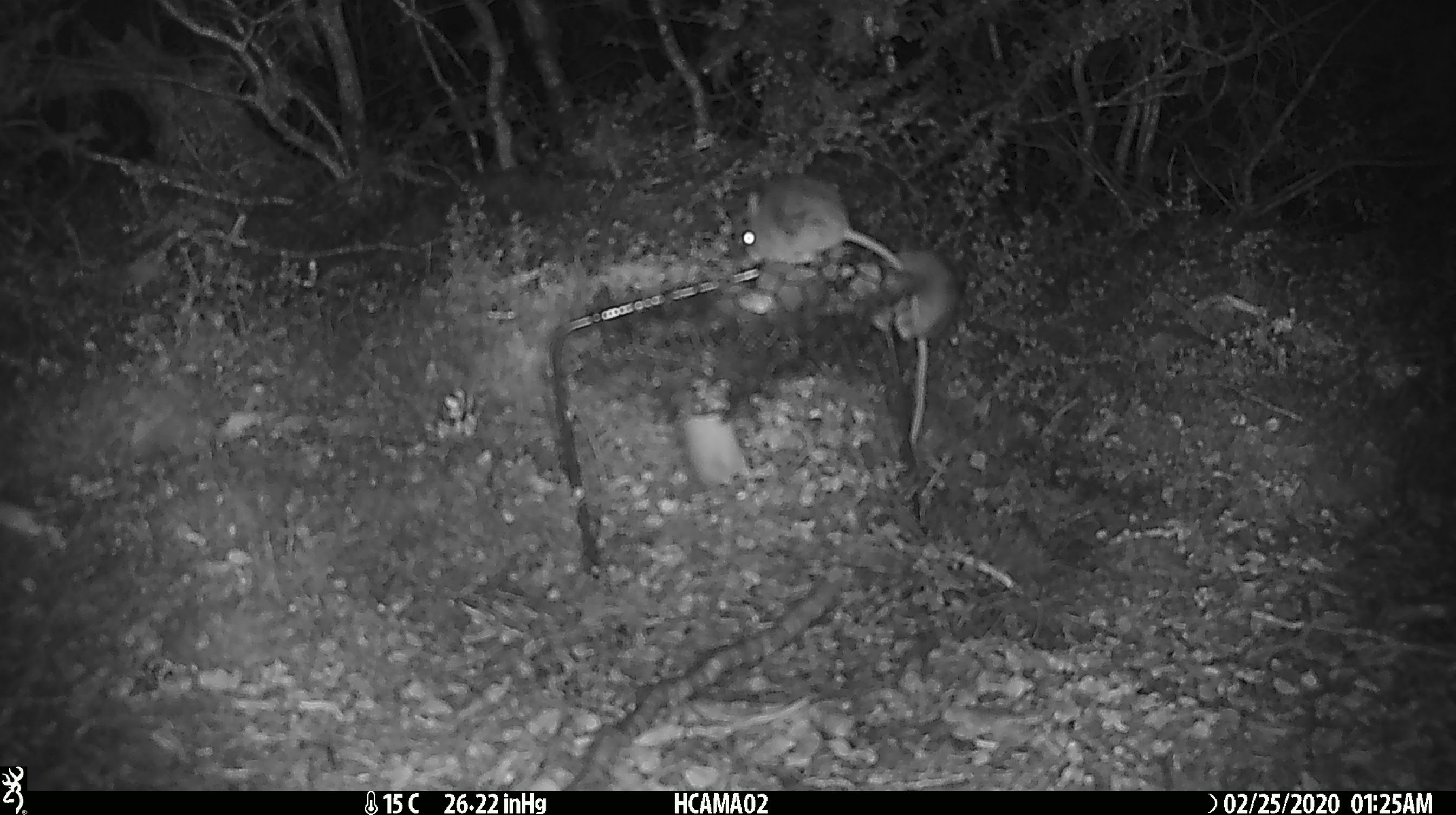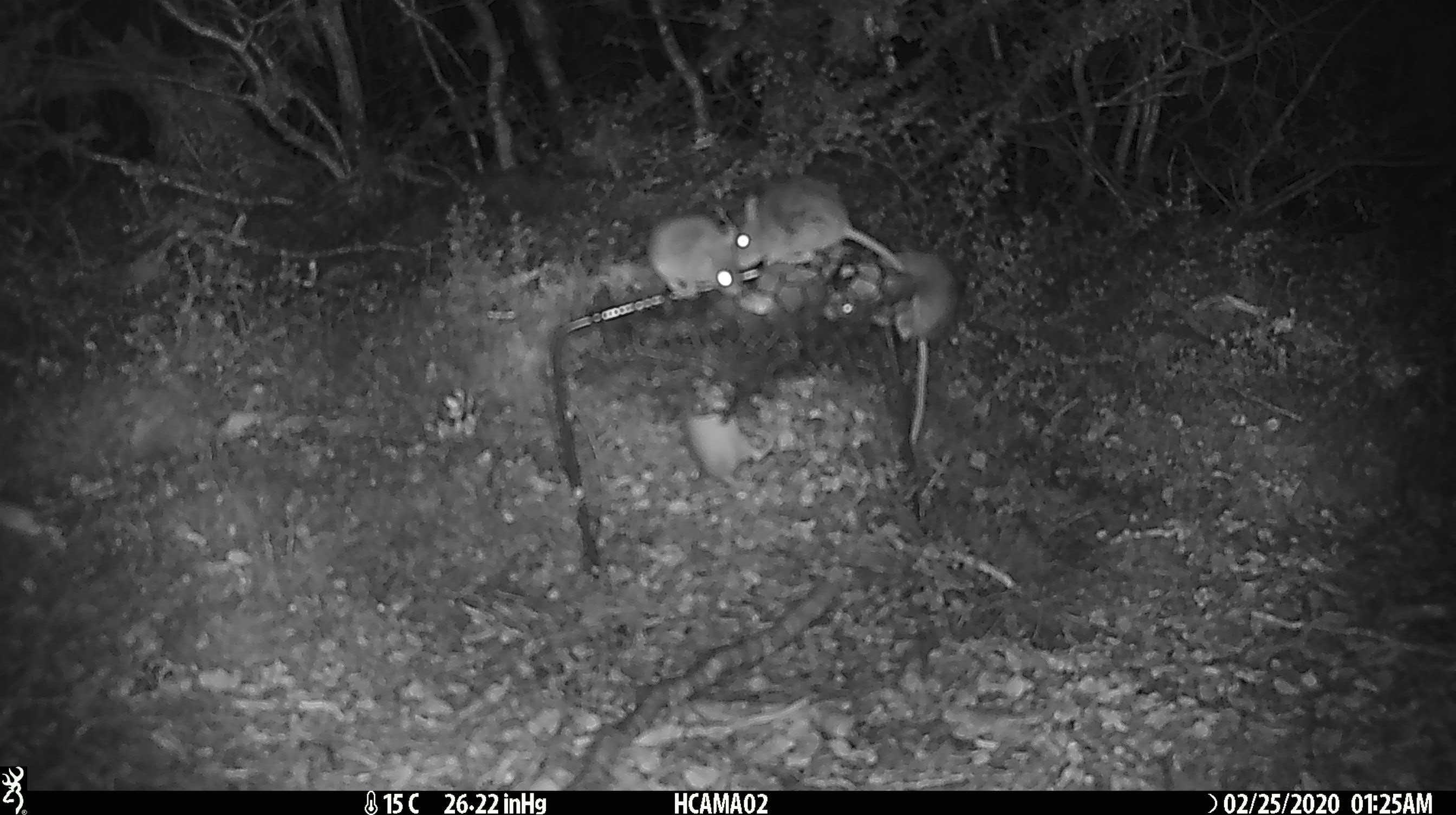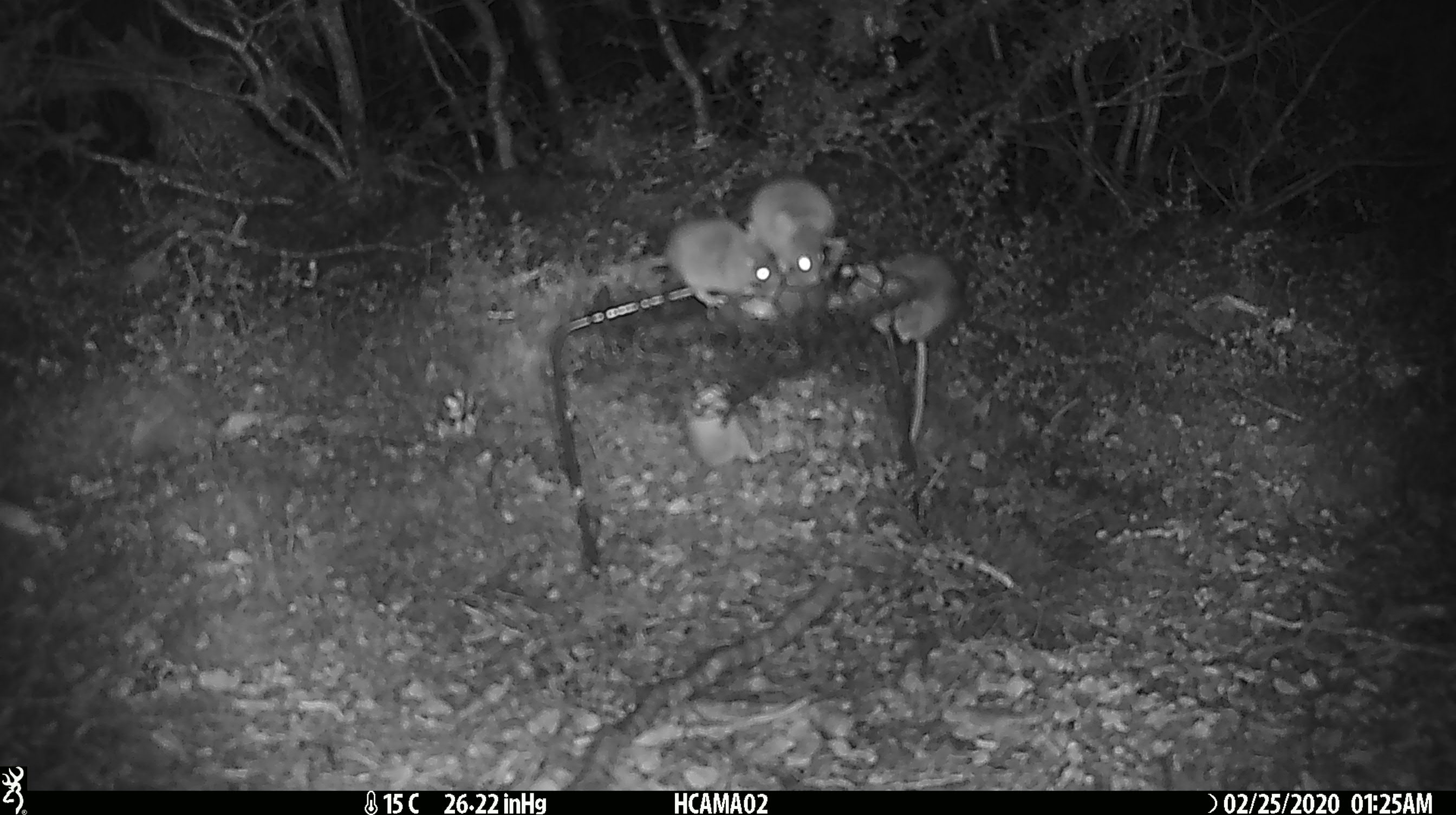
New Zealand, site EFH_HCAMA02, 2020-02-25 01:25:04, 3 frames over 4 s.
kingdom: Animalia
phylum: Chordata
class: Mammalia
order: Rodentia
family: Muridae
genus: Mus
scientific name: Mus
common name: mouse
Mouse (Mus).